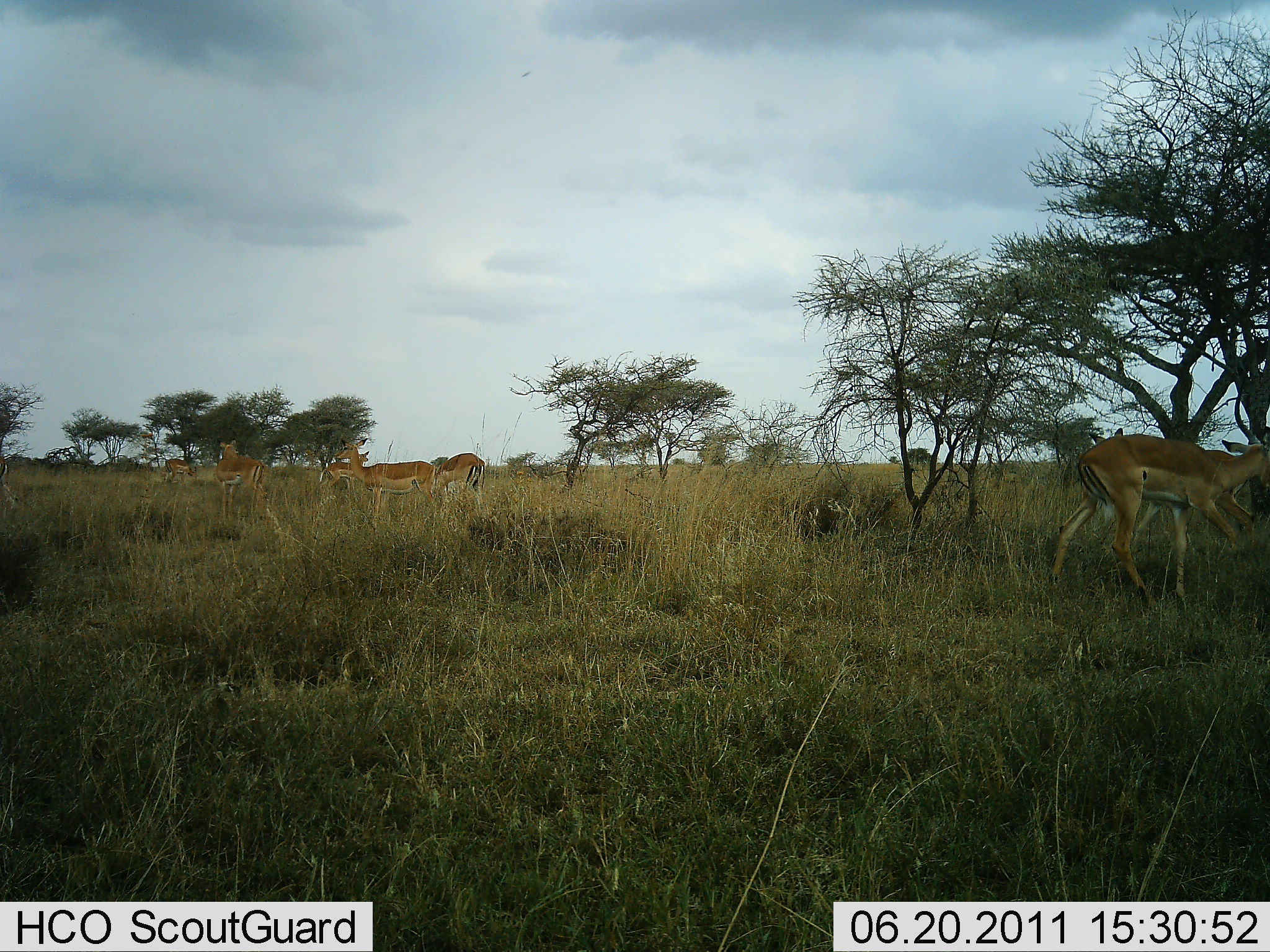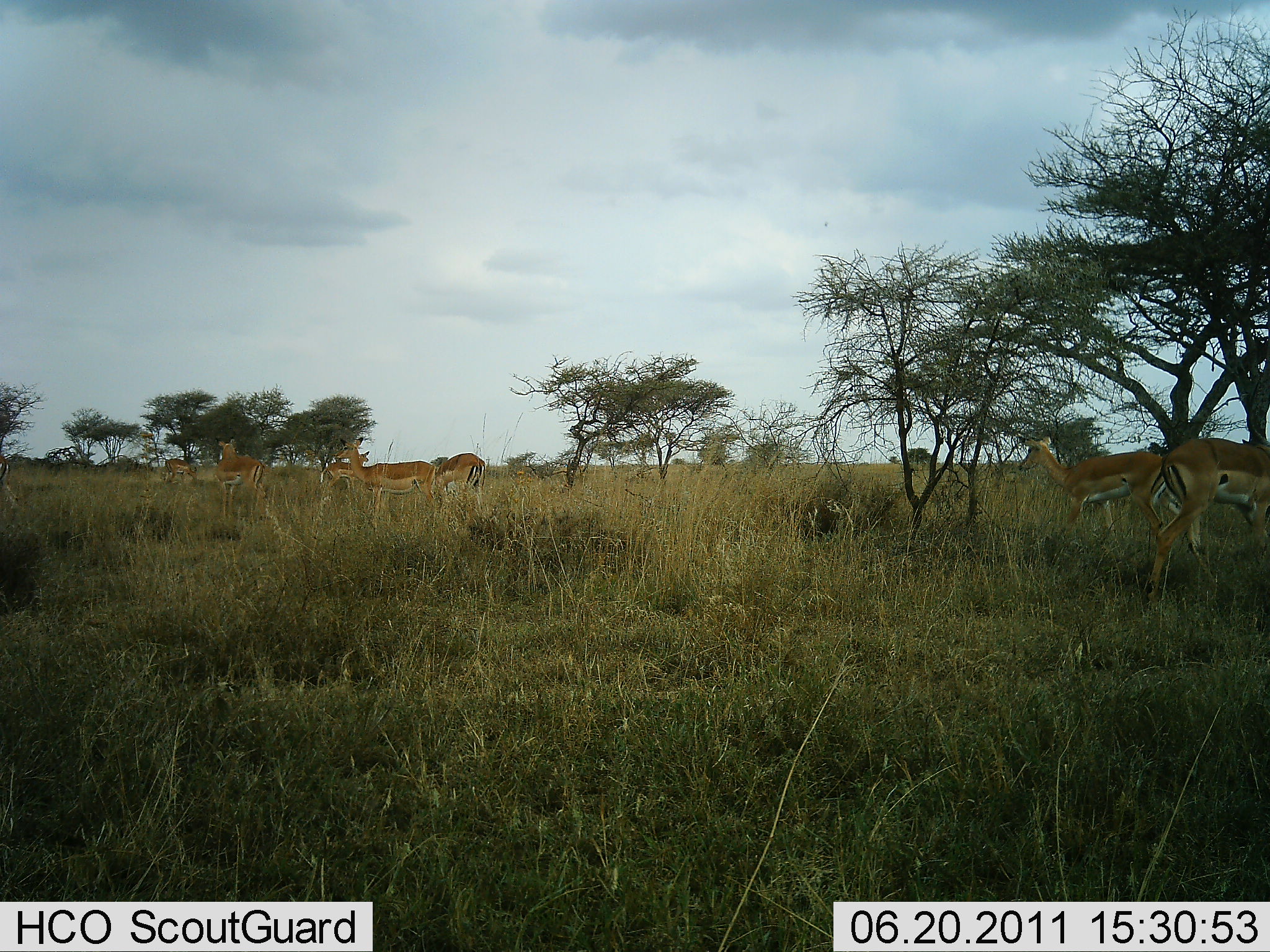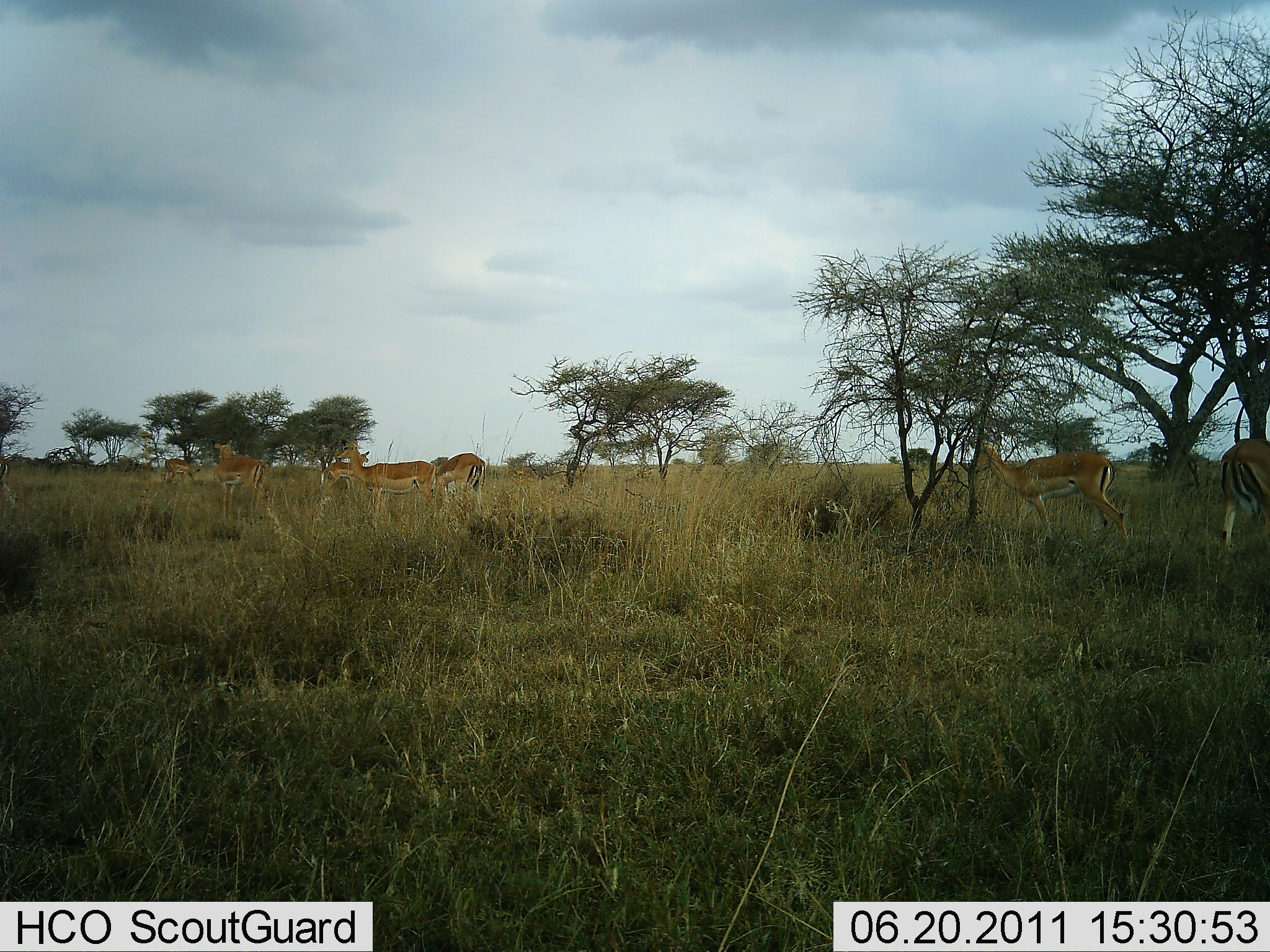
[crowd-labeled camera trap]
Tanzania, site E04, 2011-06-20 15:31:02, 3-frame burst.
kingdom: Animalia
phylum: Chordata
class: Mammalia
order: Artiodactyla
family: Bovidae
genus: Nanger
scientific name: Nanger granti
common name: grant's gazelle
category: gazellegrants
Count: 6.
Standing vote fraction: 73%.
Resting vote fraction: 0%.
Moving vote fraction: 64%.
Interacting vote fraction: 0%.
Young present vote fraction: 0%.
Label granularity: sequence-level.